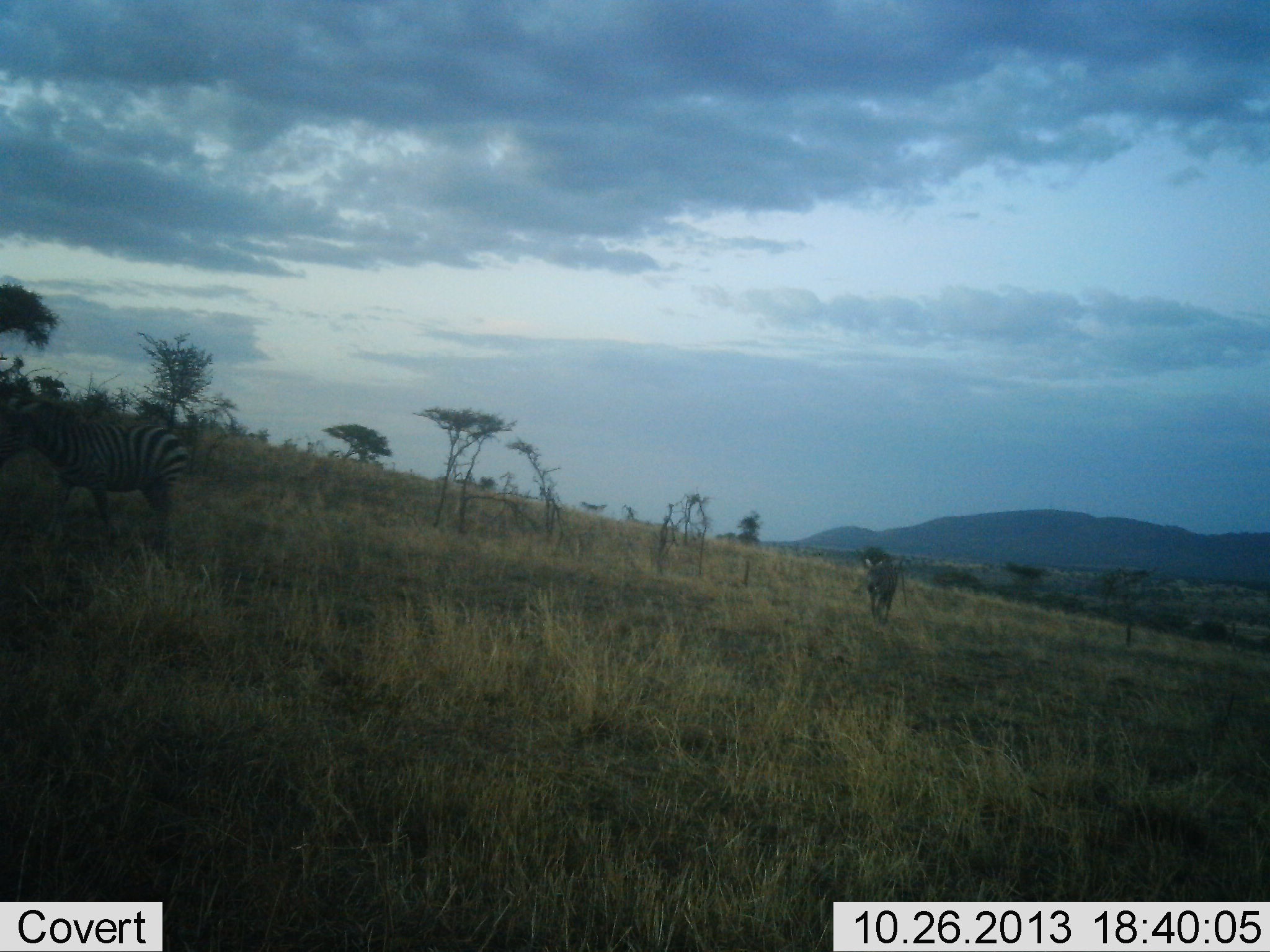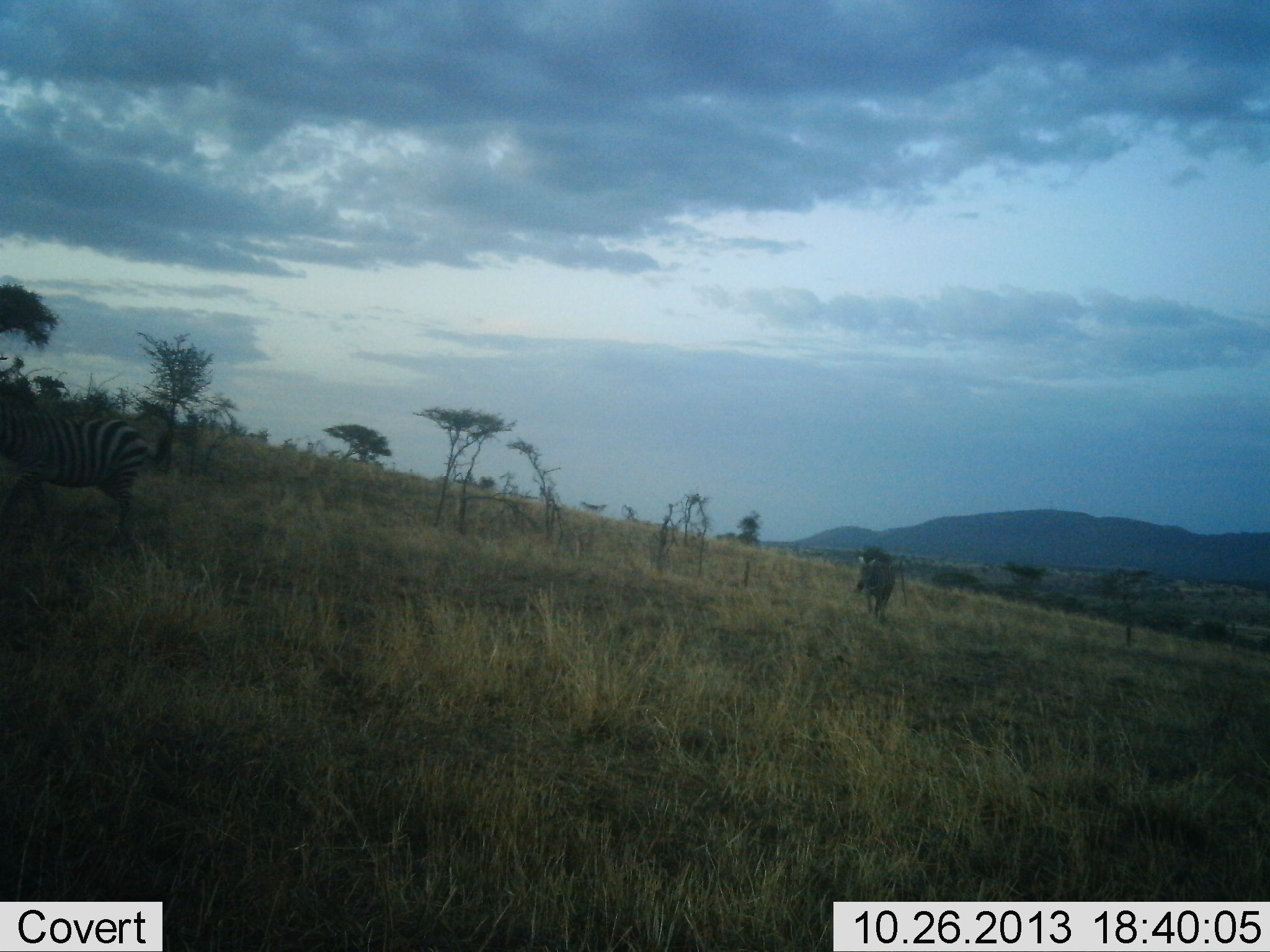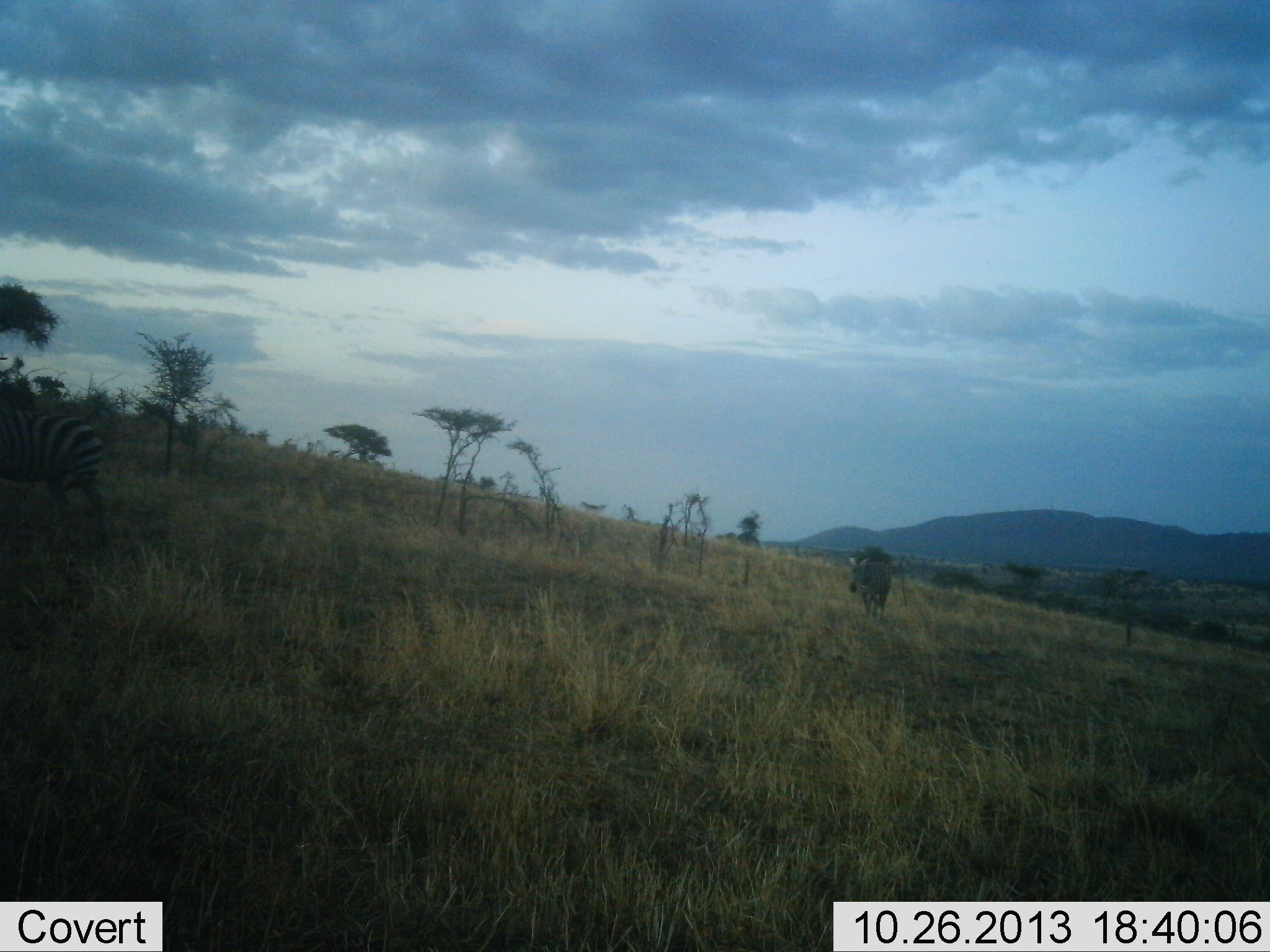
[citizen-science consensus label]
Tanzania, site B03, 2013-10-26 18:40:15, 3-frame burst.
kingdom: Animalia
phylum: Chordata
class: Mammalia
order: Perissodactyla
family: Equidae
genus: Equus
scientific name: Equus quagga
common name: plains zebra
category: zebra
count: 2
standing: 0%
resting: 0%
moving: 100%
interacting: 0%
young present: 0%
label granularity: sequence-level